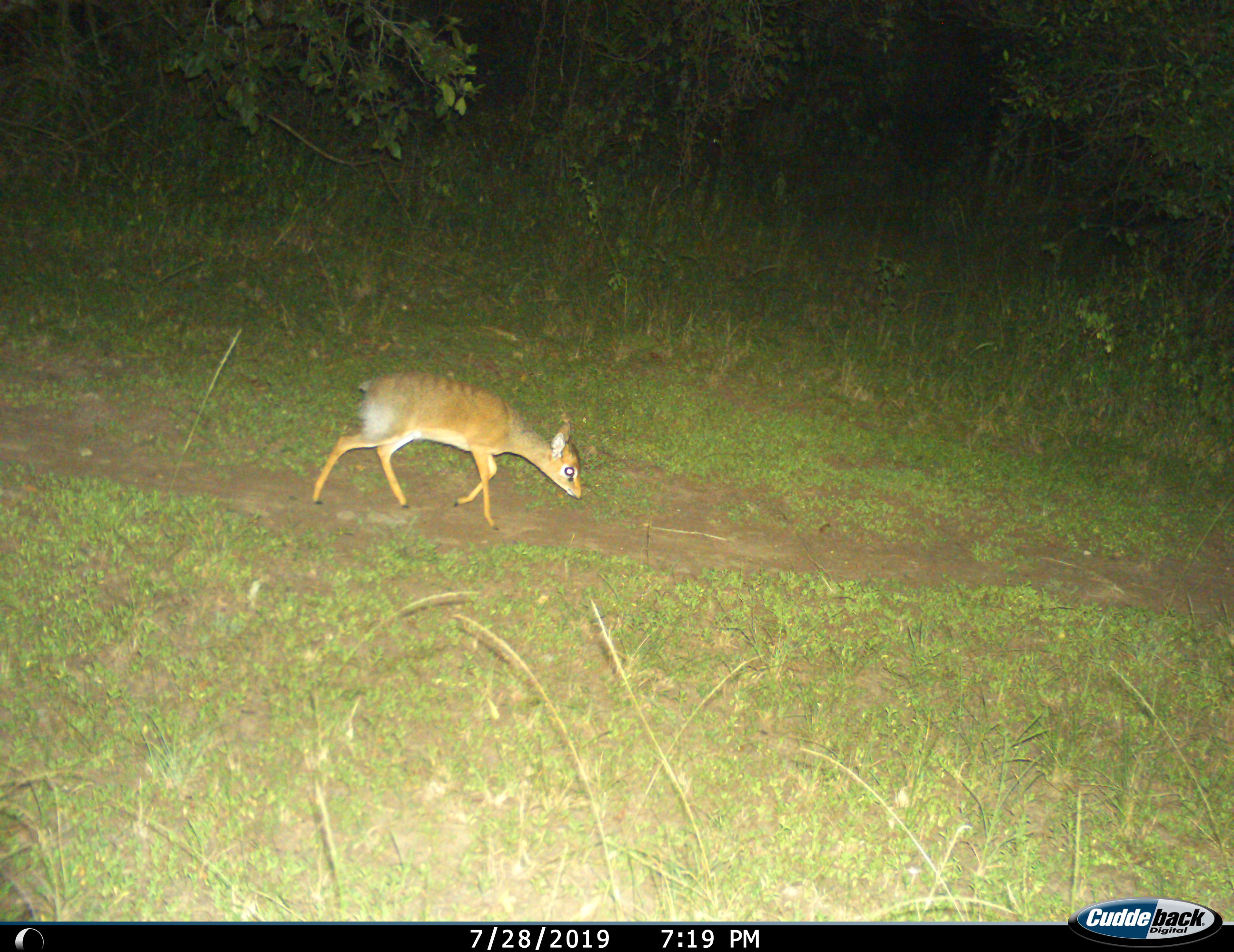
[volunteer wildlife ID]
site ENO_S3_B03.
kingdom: Animalia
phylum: Chordata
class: Mammalia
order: Artiodactyla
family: Bovidae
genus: Madoqua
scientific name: Madoqua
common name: dik-dik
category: dikdik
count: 1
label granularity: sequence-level